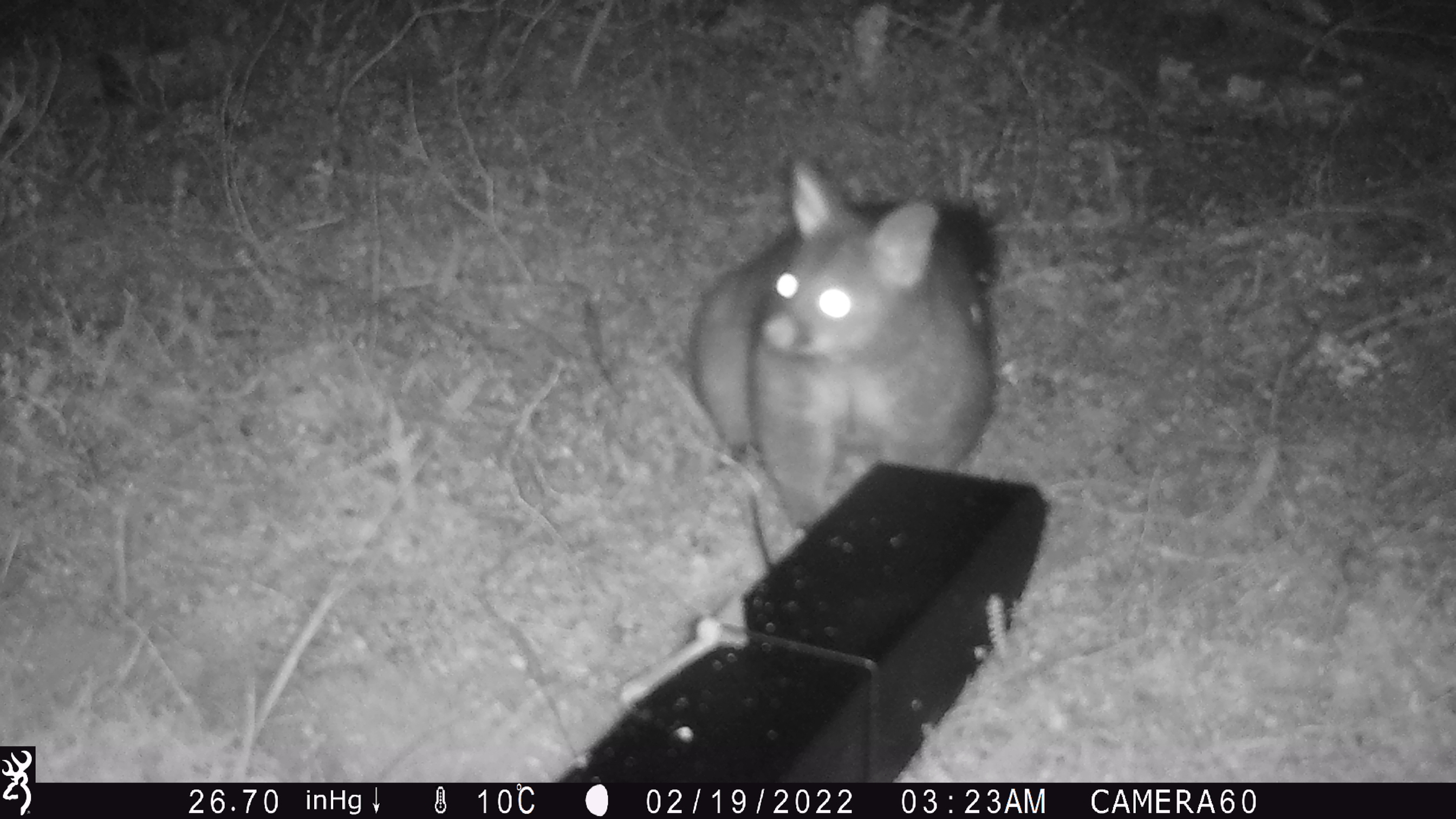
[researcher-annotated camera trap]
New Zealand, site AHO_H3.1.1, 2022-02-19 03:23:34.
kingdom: Animalia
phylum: Chordata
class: Mammalia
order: Diprotodontia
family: Phalangeridae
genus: Trichosurus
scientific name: Trichosurus vulpecula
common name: common brushtail possum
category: possum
Possum (common brushtail possum) (Trichosurus vulpecula).